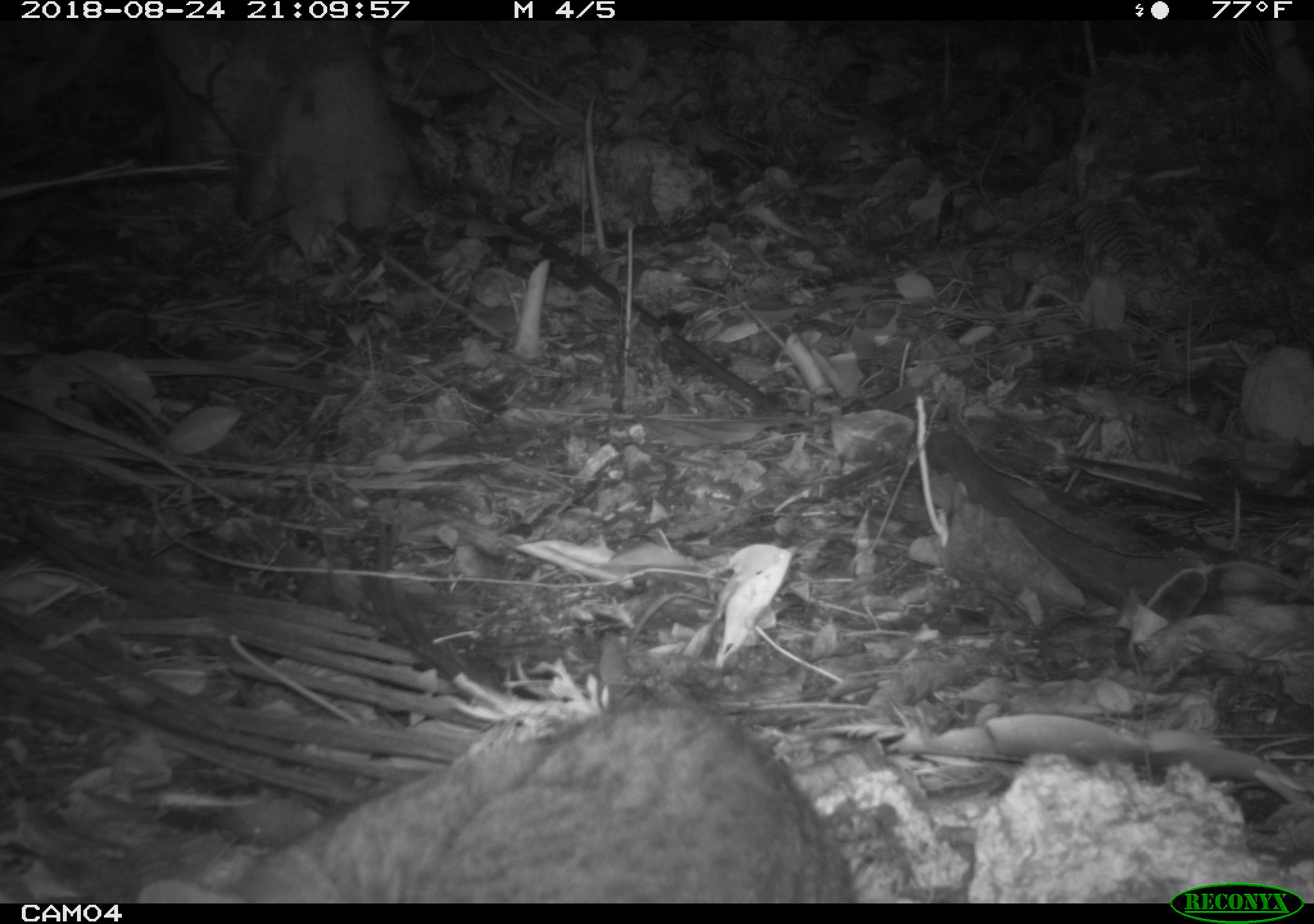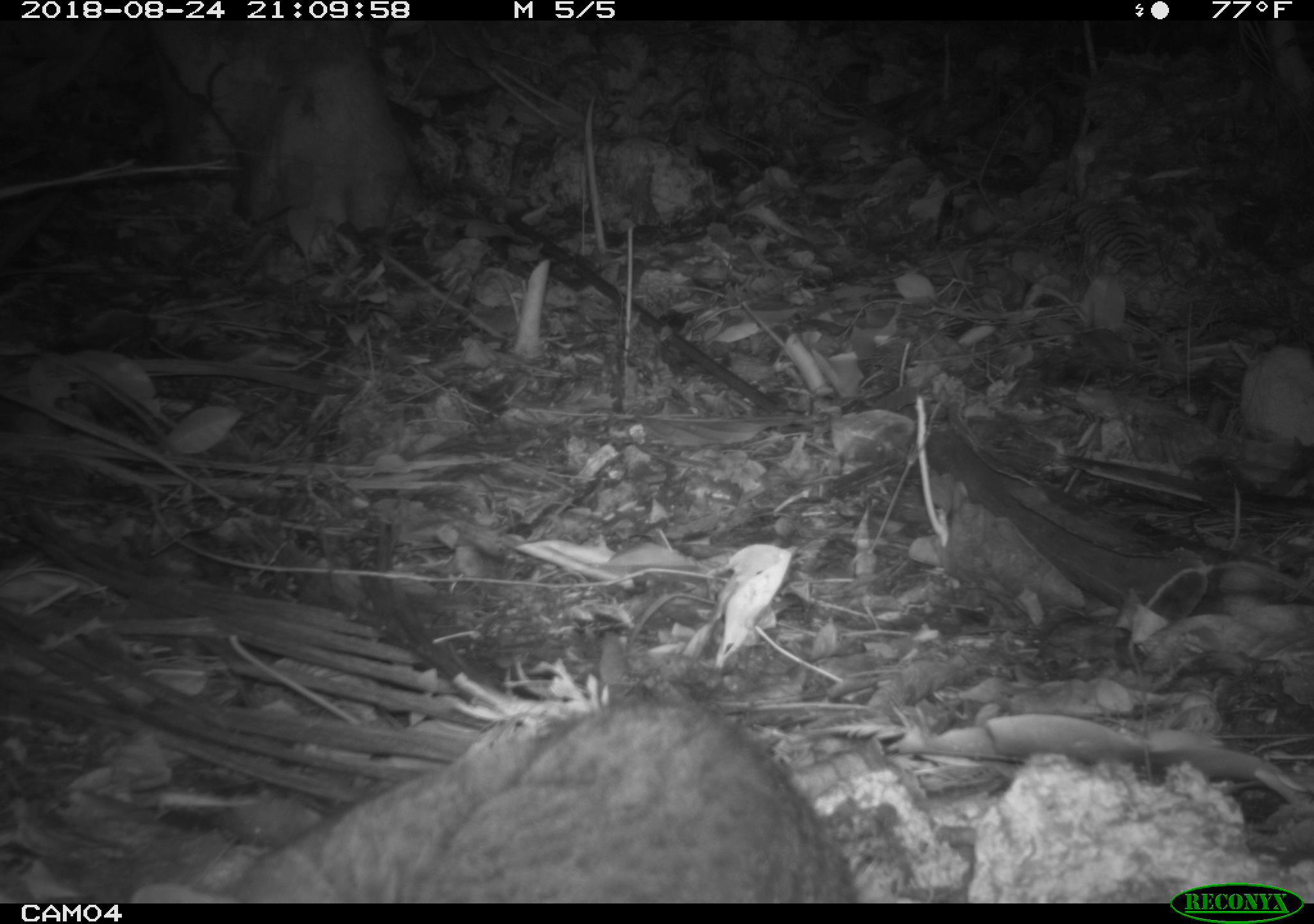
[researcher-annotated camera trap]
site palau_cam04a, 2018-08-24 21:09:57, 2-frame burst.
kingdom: Animalia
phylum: Chordata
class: Mammalia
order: Carnivora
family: Felidae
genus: Felis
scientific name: Felis catus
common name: cat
Cat (Felis catus).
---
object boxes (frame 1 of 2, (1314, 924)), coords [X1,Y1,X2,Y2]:
cat: [142,696,861,905]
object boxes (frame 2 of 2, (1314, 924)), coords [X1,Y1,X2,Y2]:
cat: [173,683,867,901]